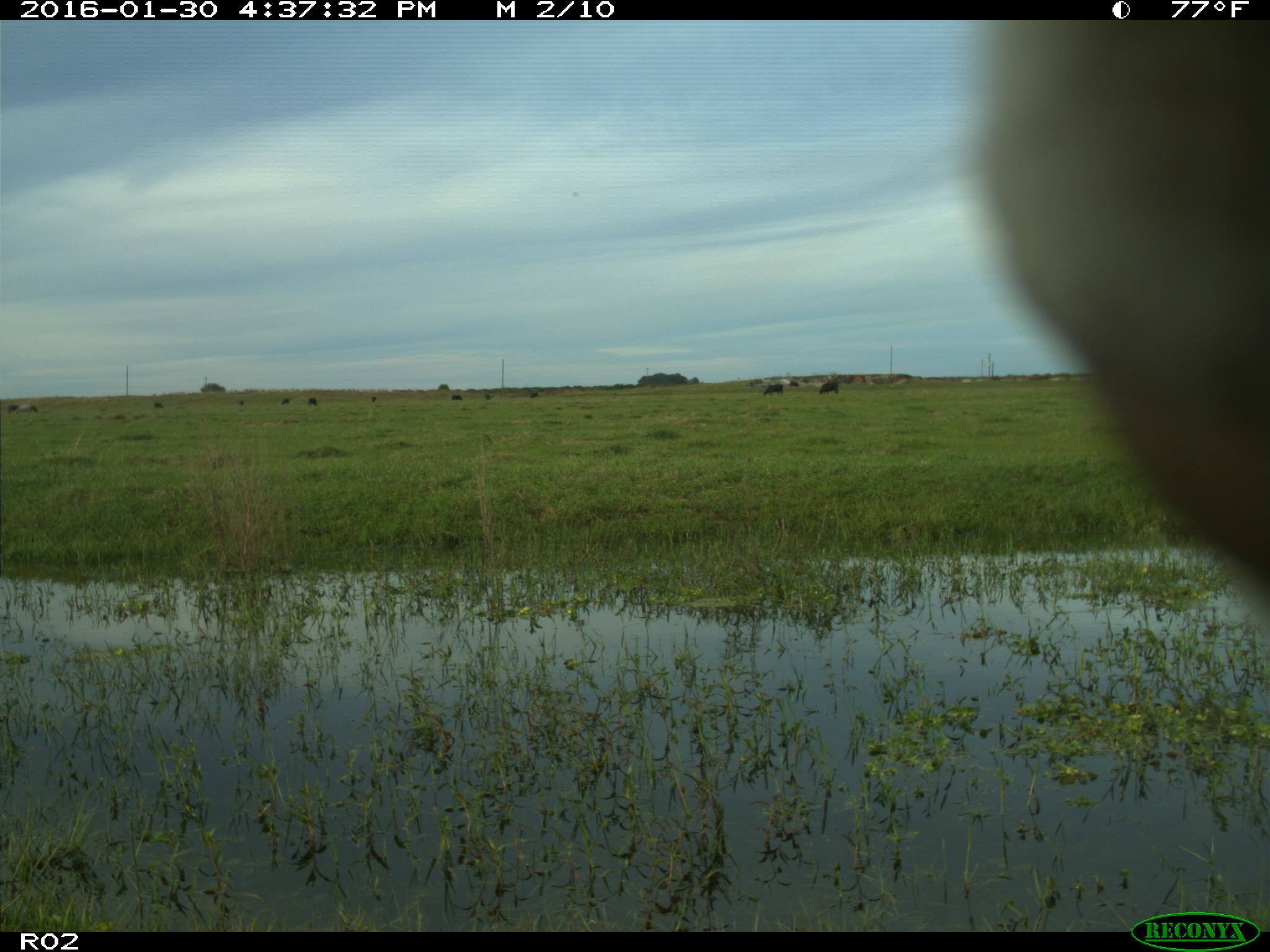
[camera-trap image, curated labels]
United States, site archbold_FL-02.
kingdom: Animalia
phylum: Chordata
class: Mammalia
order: Artiodactyla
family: Bovidae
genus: Bos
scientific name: Bos taurus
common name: domestic cow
Bos taurus (domestic cow).